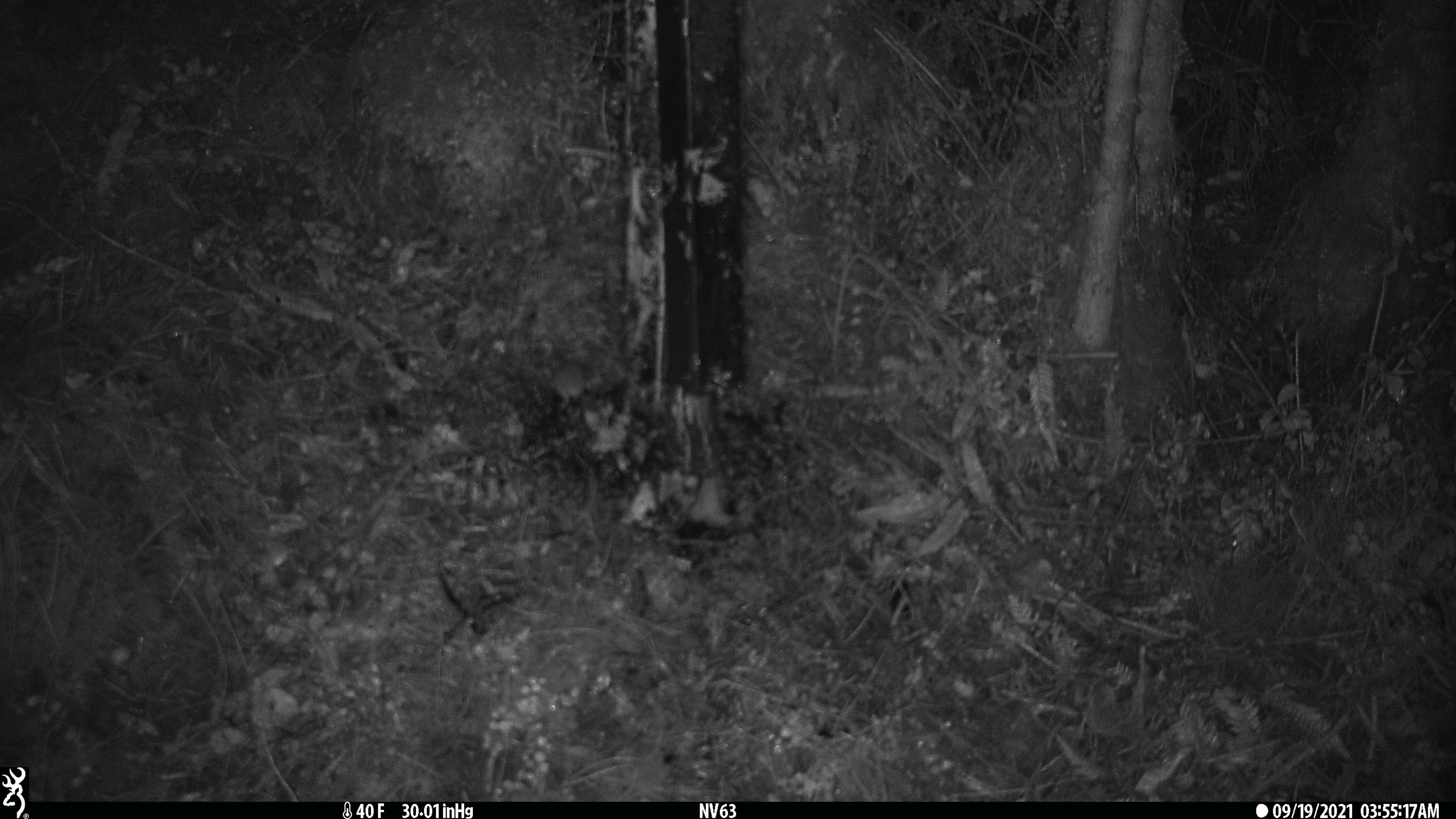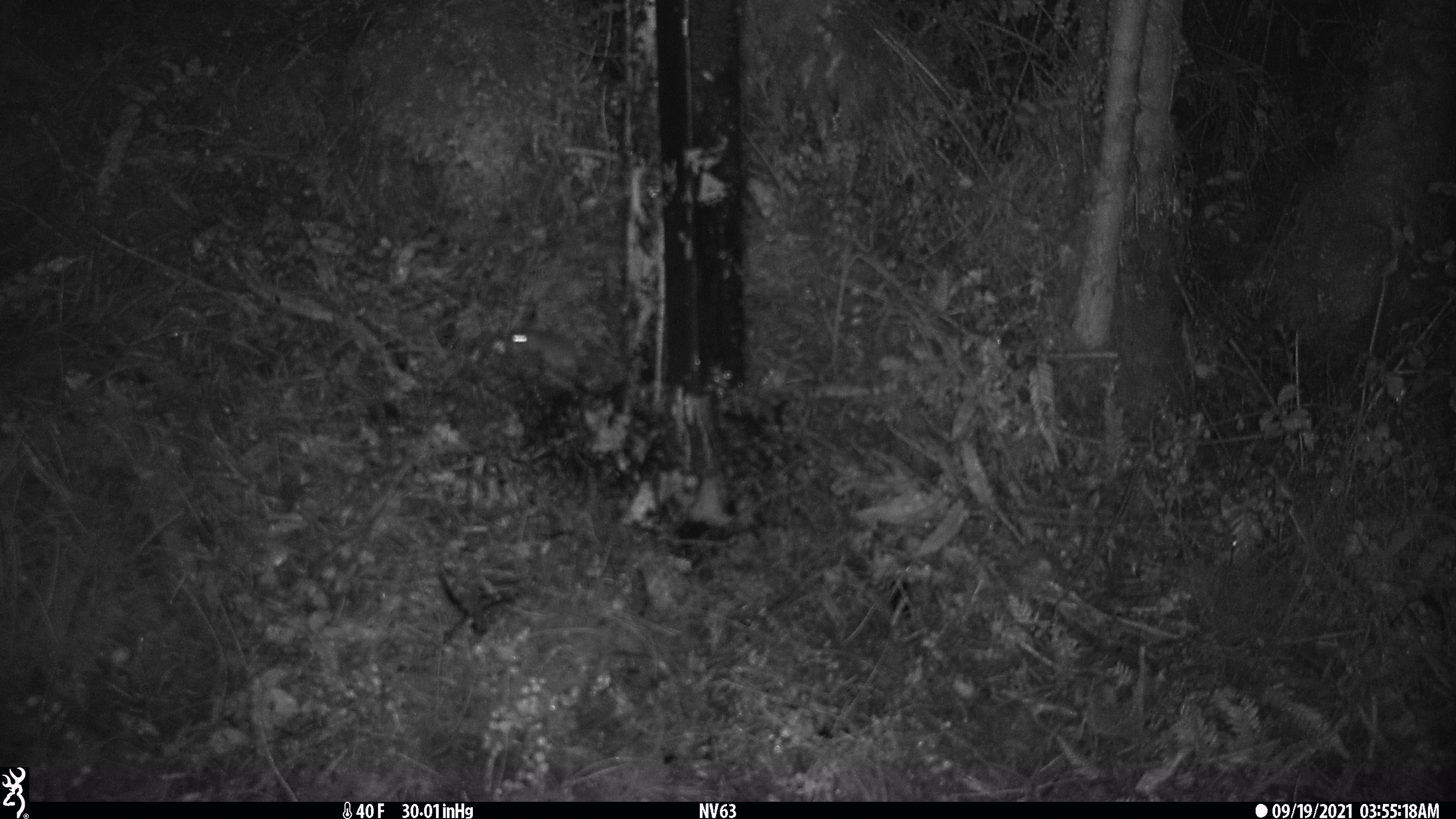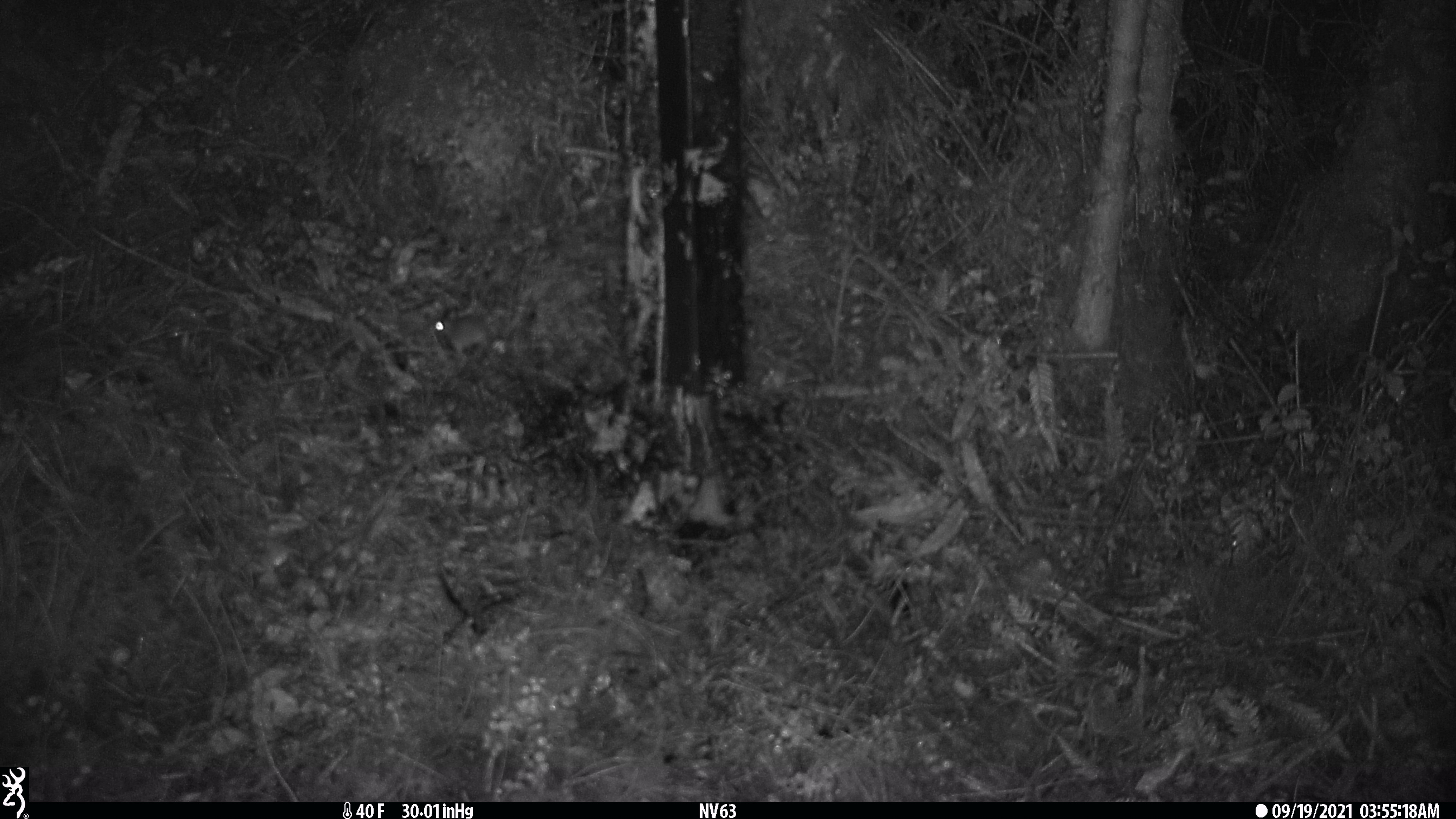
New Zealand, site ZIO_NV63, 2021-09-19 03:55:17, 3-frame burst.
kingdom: Animalia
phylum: Chordata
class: Mammalia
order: Rodentia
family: Muridae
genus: Mus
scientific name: Mus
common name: mouse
Mouse (Mus).